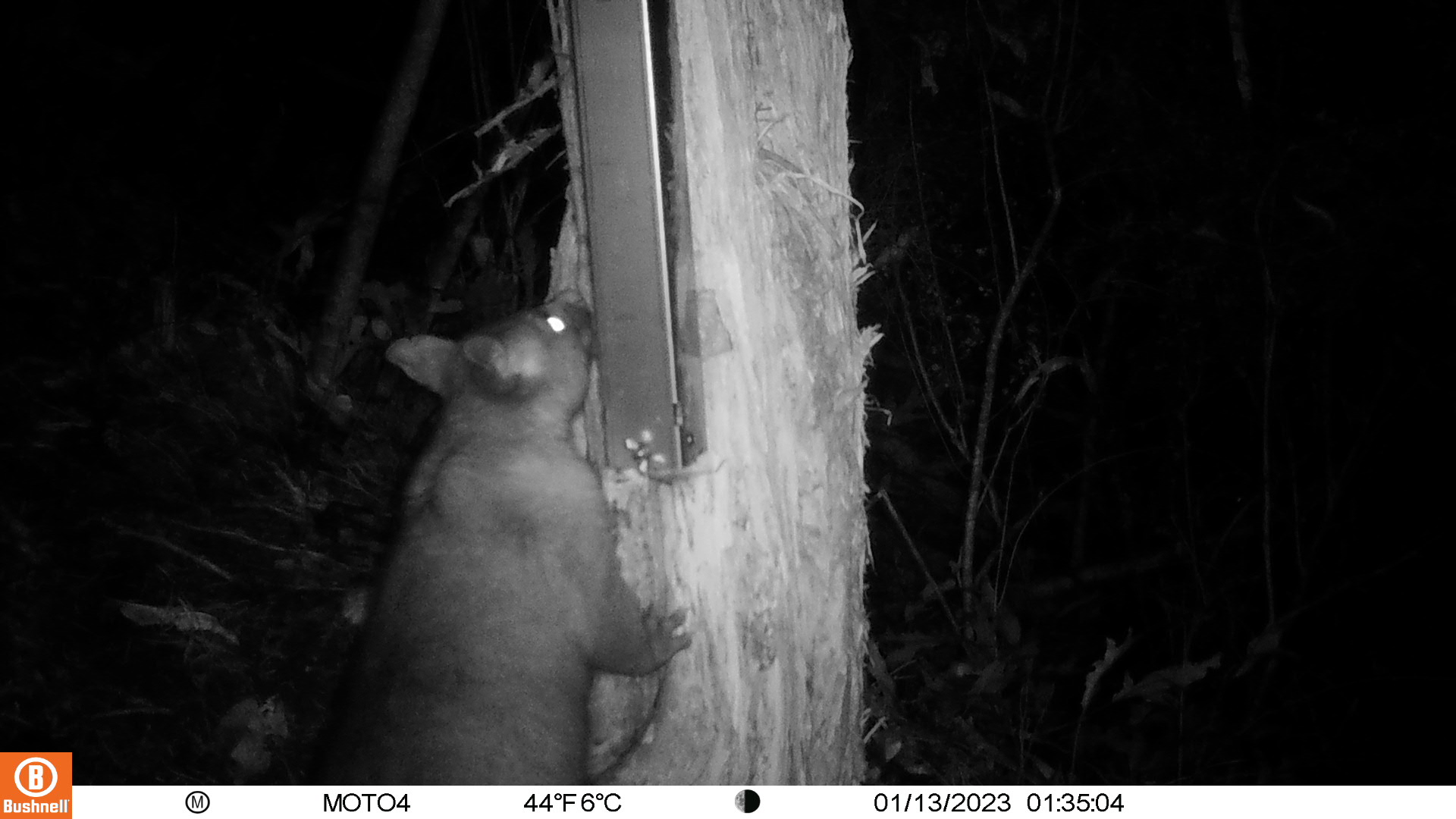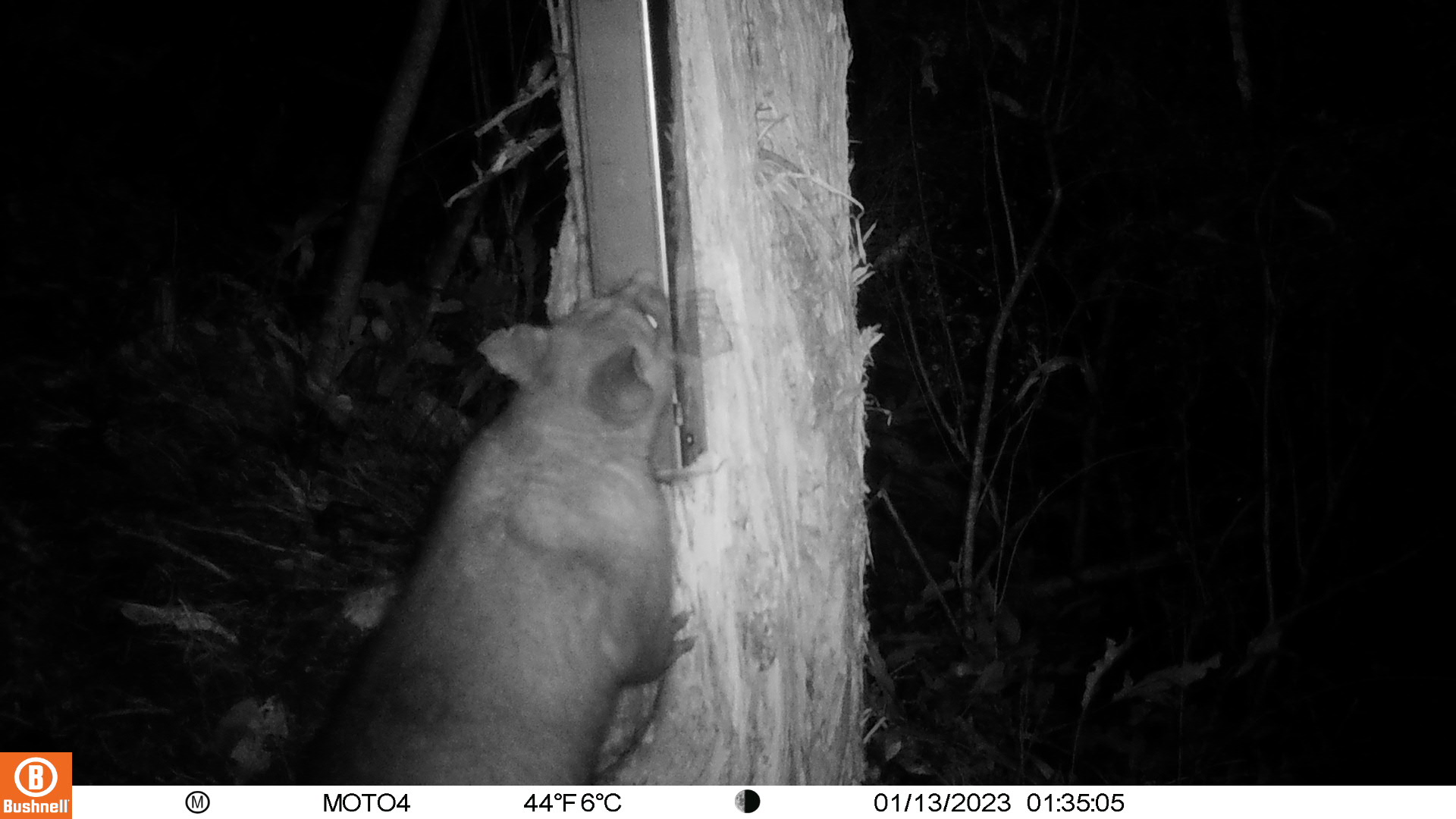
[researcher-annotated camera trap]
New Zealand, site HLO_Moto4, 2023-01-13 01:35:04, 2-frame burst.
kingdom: Animalia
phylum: Chordata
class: Mammalia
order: Diprotodontia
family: Phalangeridae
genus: Trichosurus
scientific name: Trichosurus vulpecula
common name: common brushtail possum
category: possum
Possum (common brushtail possum) (Trichosurus vulpecula).